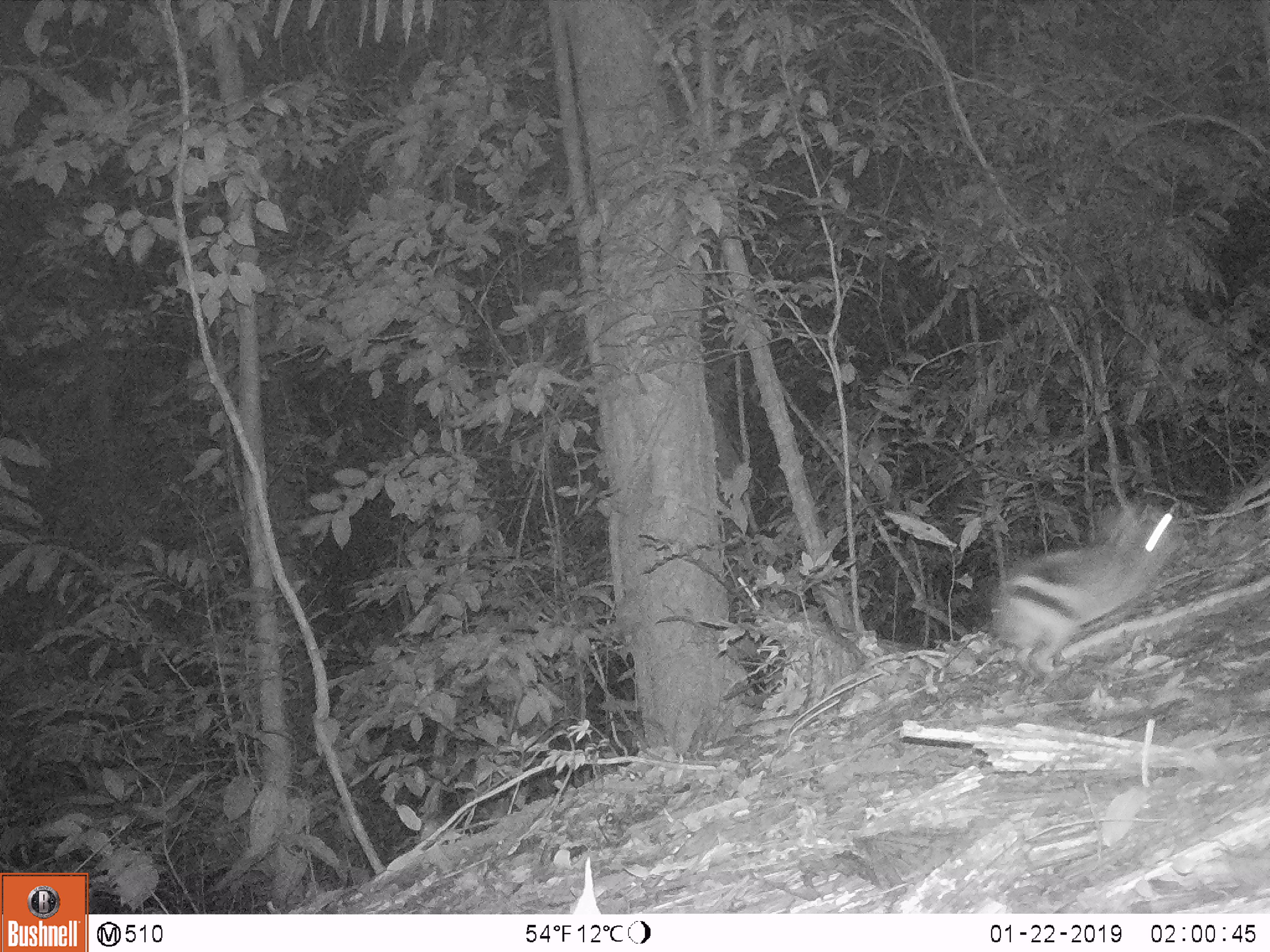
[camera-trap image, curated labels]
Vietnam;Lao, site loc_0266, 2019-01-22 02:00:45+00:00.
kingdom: Animalia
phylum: Chordata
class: Mammalia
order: Lagomorpha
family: Leporidae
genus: Nesolagus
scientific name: Nesolagus timminsi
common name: annamite striped rabbit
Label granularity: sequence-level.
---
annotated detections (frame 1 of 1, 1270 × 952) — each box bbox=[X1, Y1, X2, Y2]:
annamite striped rabbit: bbox=[988, 503, 1188, 683]